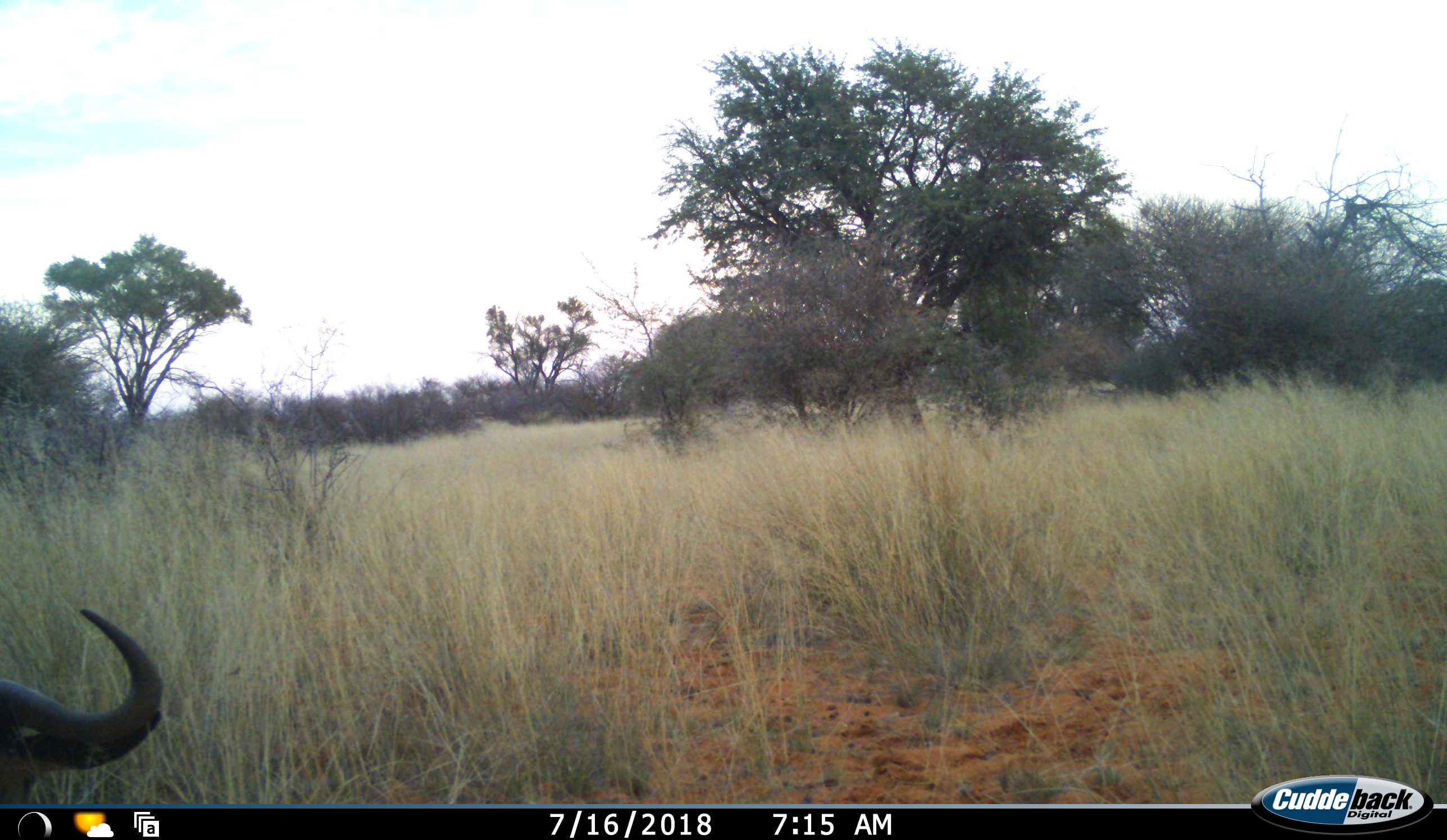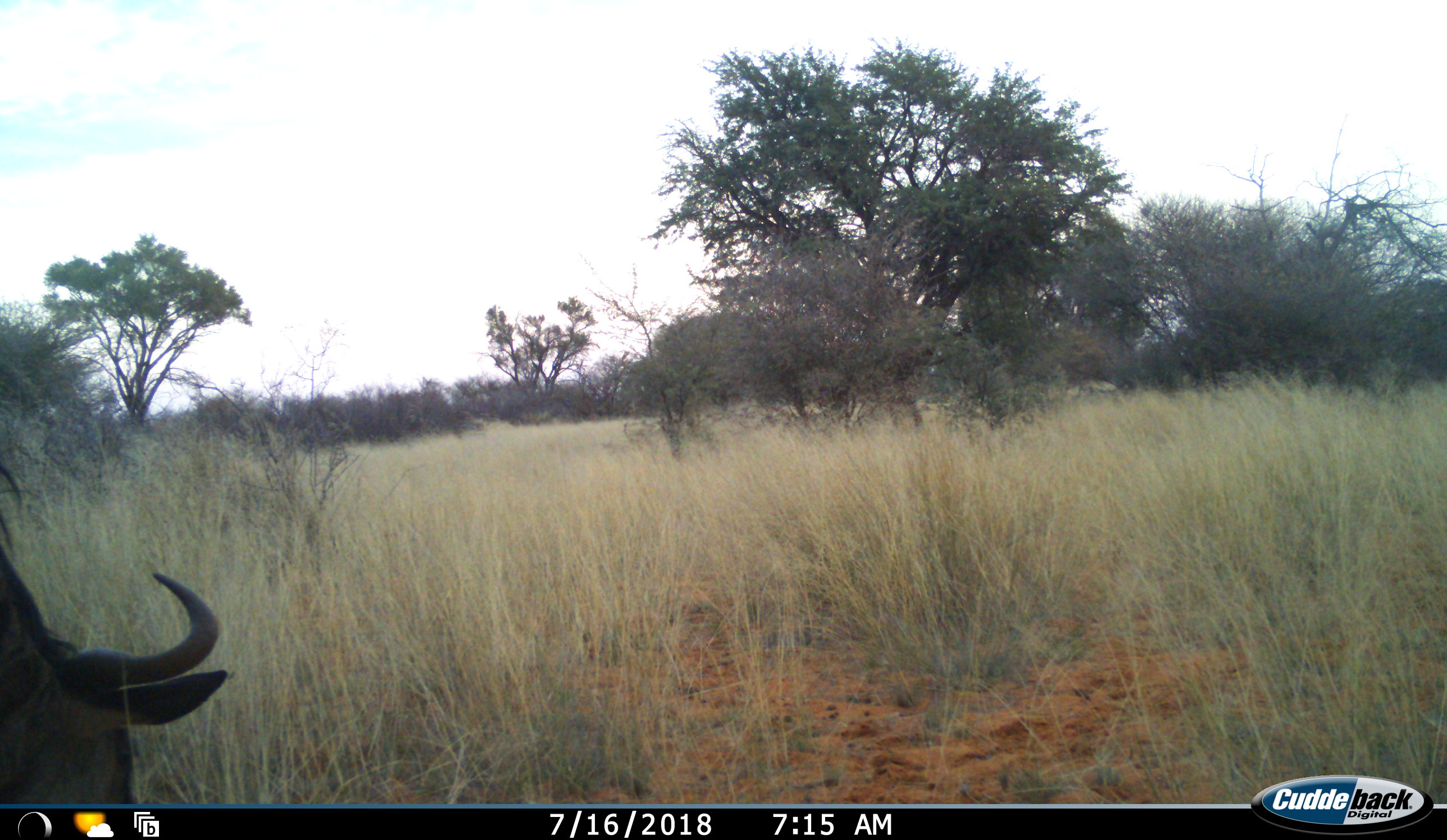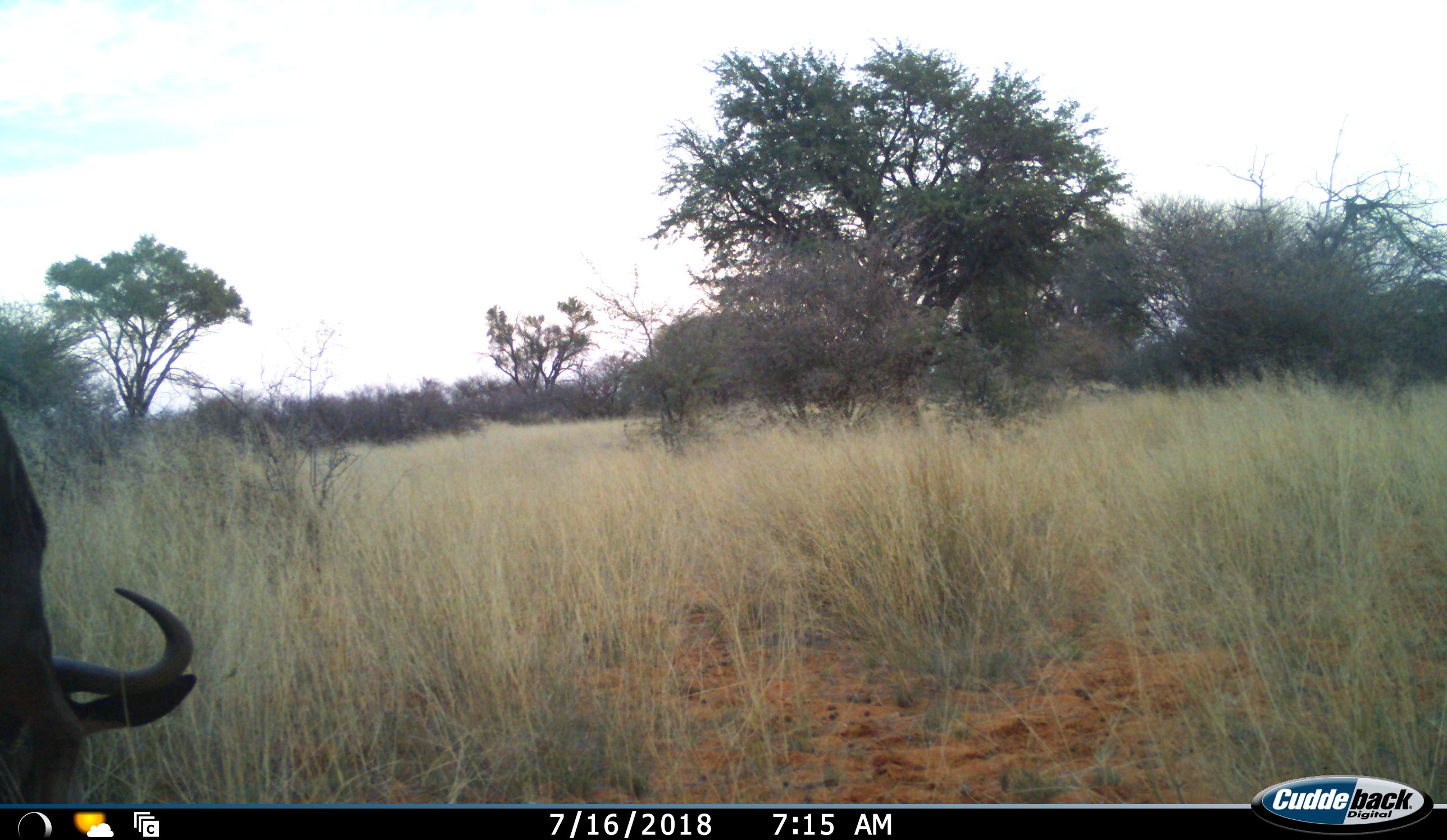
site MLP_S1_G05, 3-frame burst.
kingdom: Animalia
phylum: Chordata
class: Mammalia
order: Artiodactyla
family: Bovidae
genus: Connochaetes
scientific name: Connochaetes taurinus taurinus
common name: blue wildebeest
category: wildebeestblue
Wildebeestblue (blue wildebeest) (Connochaetes taurinus taurinus), count 1. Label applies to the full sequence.